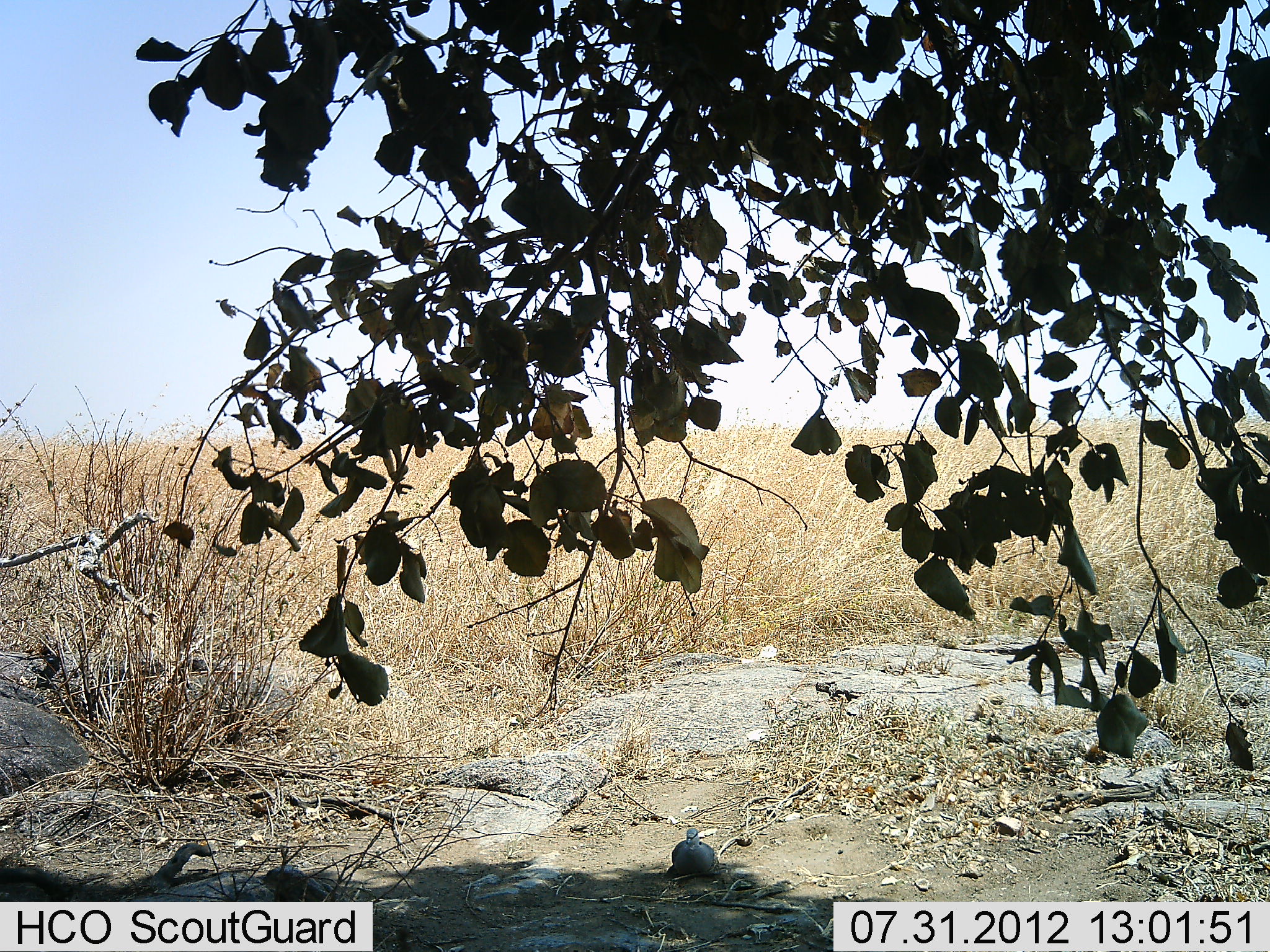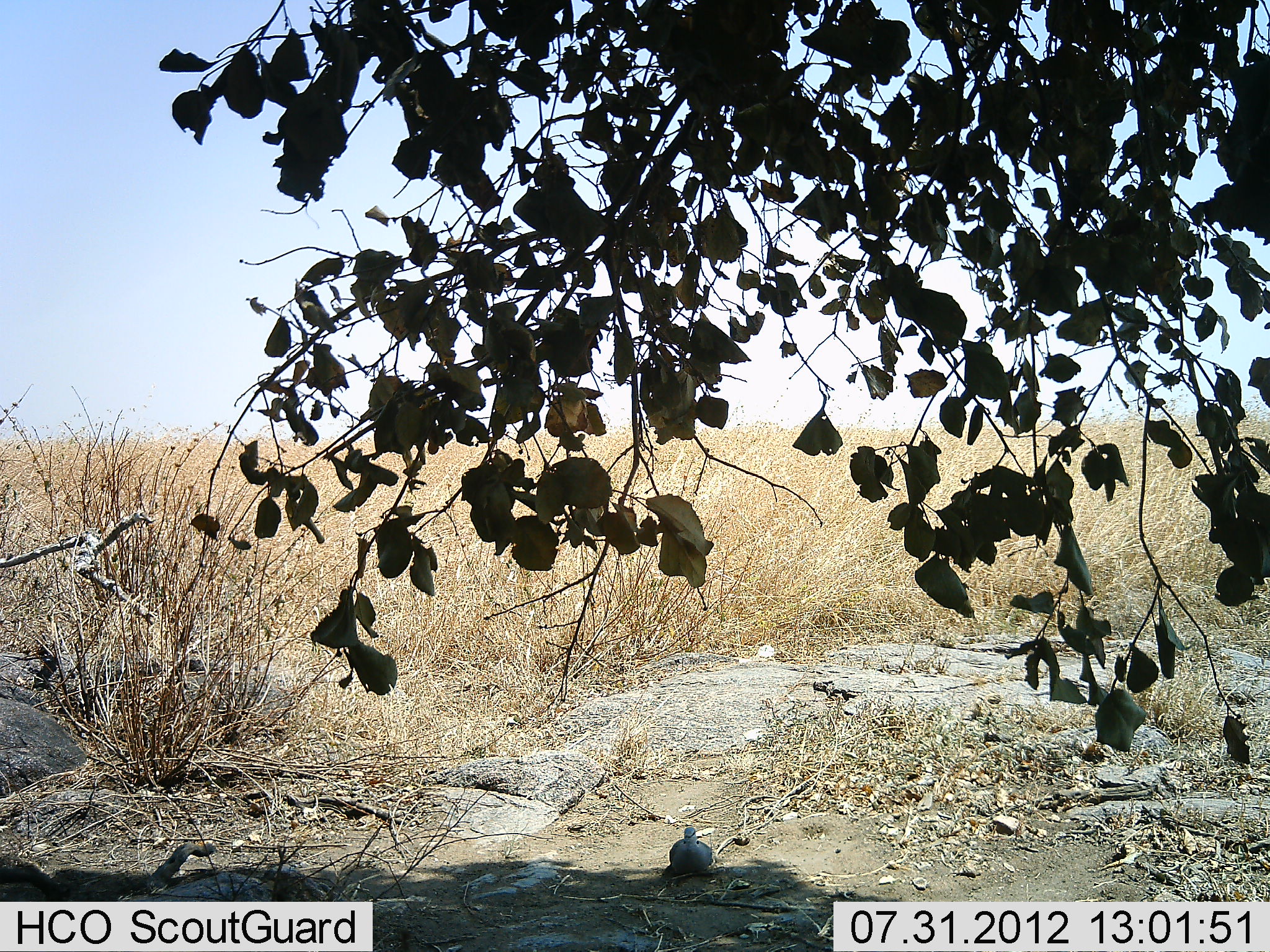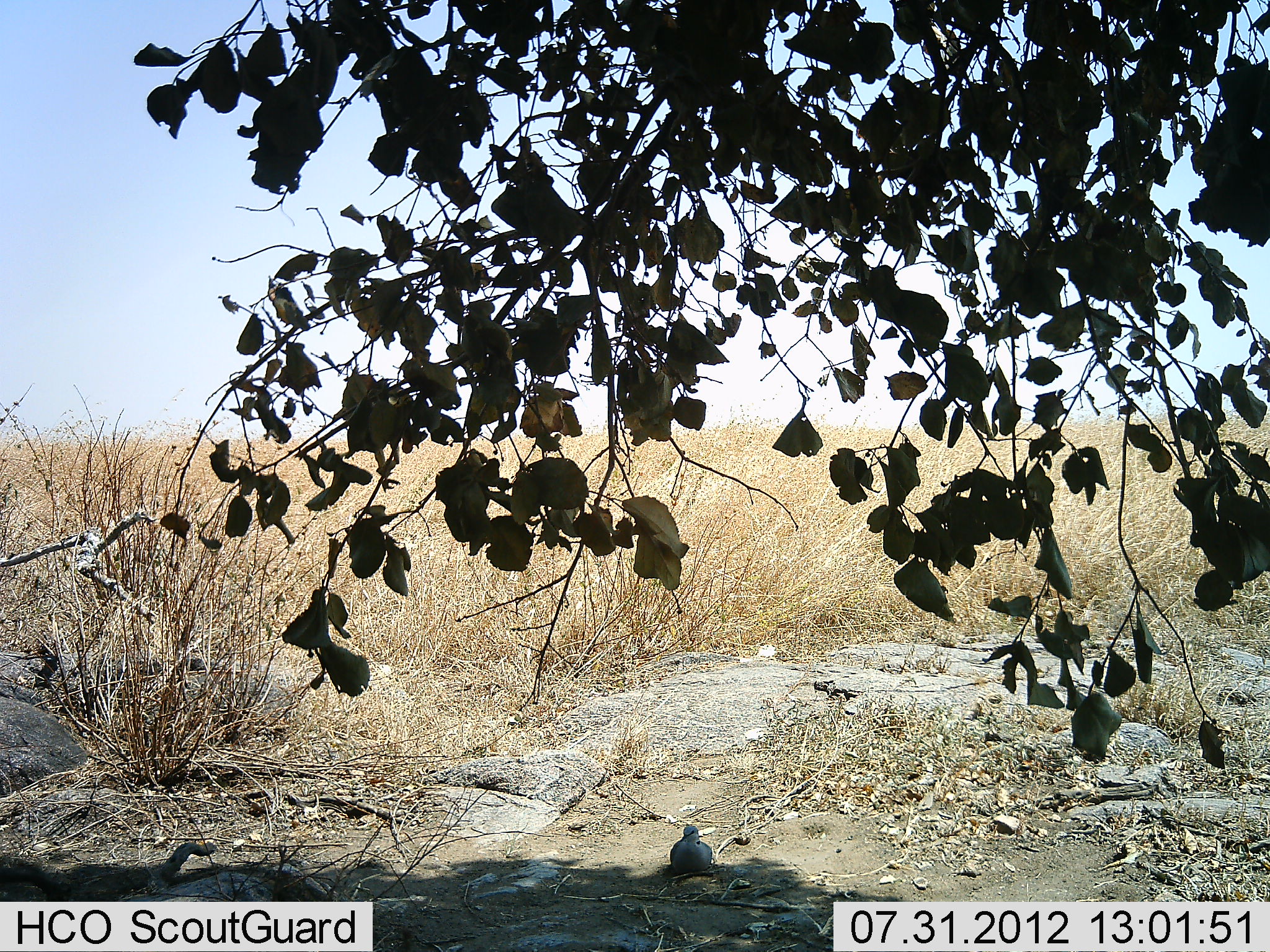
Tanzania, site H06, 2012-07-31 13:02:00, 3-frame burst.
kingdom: Animalia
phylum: Chordata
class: Aves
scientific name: Aves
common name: bird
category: otherbird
Otherbird (bird) (Aves), count 1. Behavior (volunteer vote fractions): standing 30%, resting 70%, moving 0%, interacting 0%. Young present (vote fraction): 0%. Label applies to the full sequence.